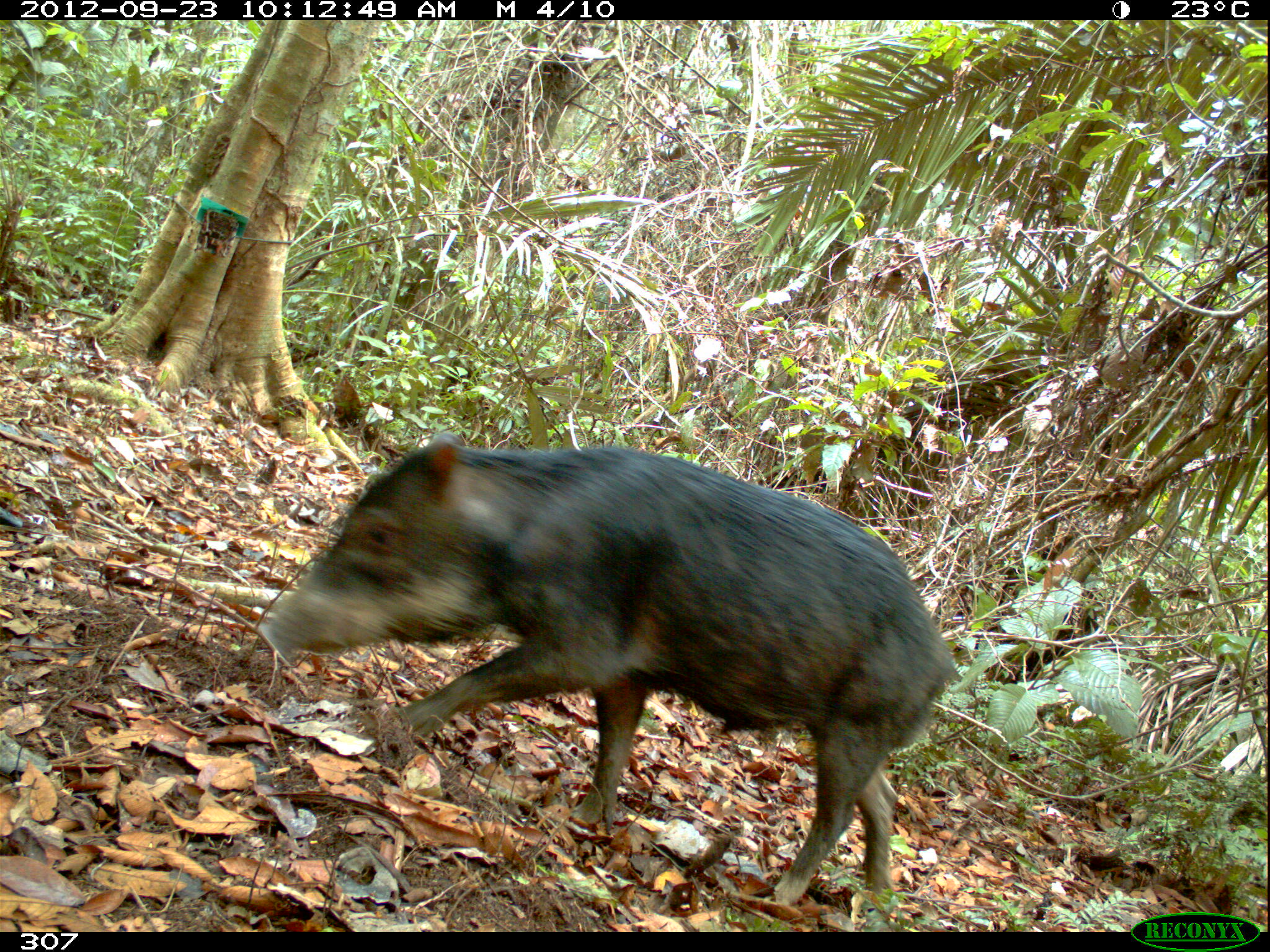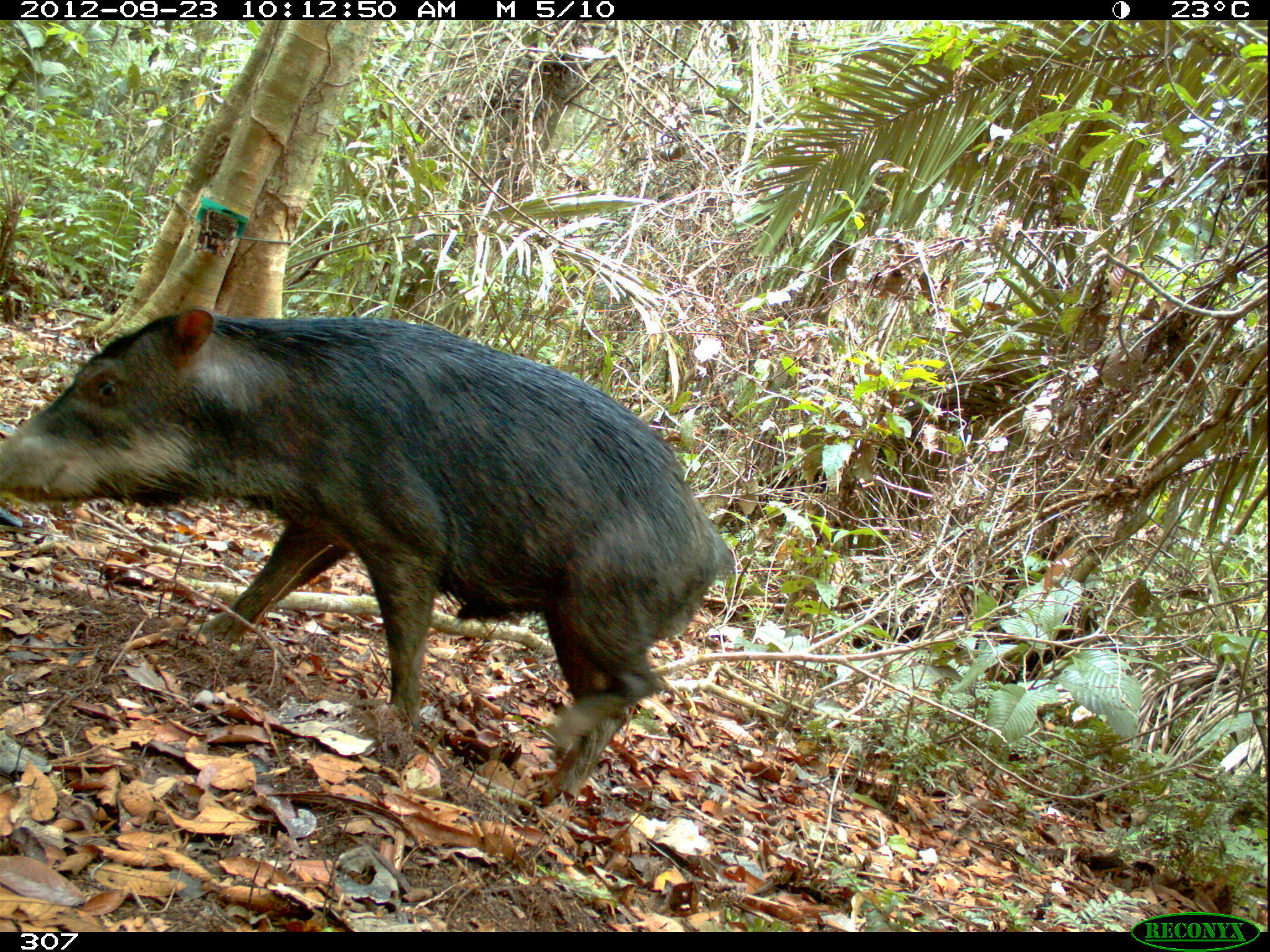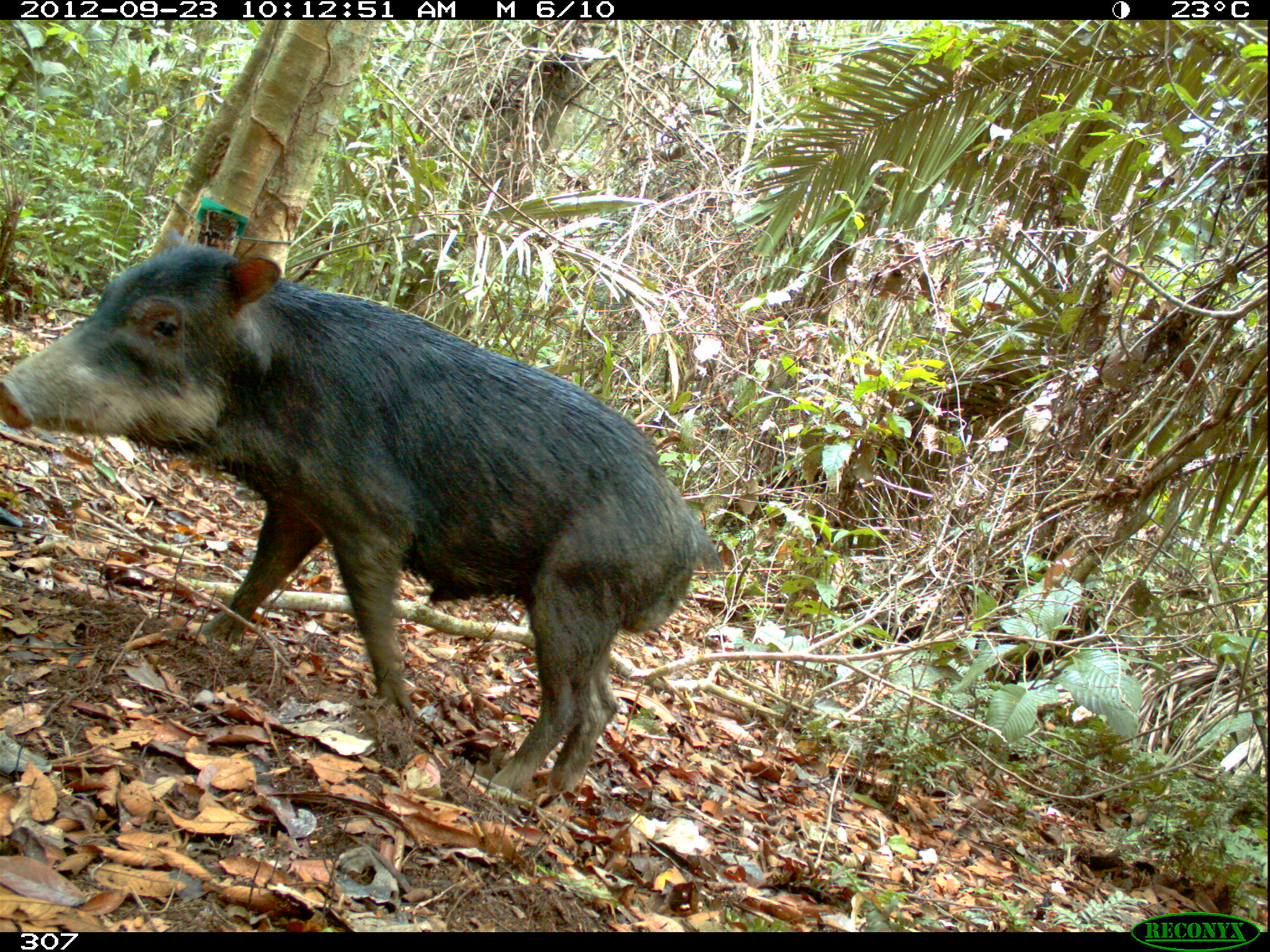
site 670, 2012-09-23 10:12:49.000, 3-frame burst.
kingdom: Animalia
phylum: Chordata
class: Mammalia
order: Artiodactyla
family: Tayassuidae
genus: Tayassu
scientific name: Tayassu pecari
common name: white-lipped peccary